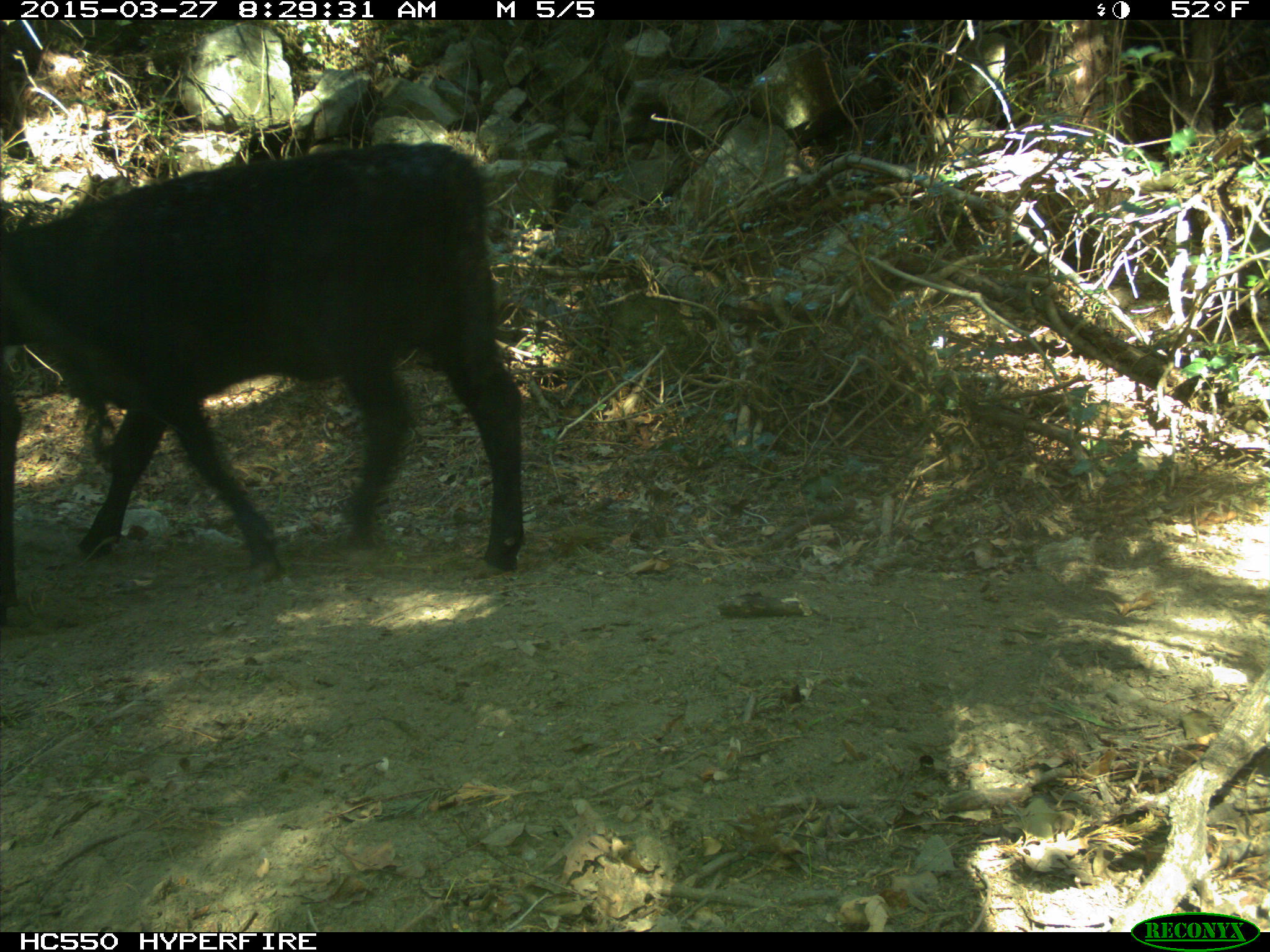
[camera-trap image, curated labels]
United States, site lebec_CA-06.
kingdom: Animalia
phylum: Chordata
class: Mammalia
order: Artiodactyla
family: Bovidae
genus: Bos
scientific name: Bos taurus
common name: domestic cow